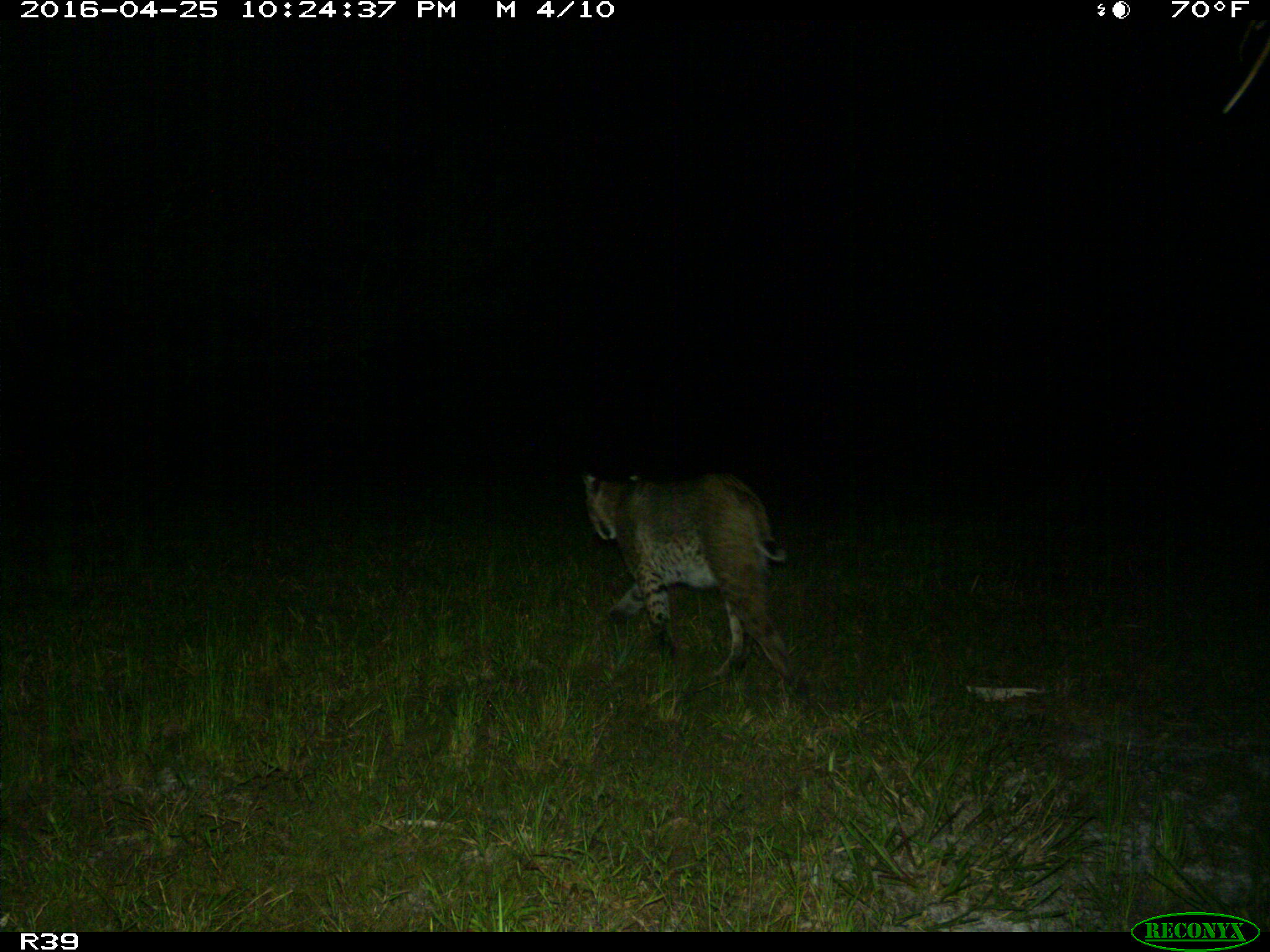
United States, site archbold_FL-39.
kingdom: Animalia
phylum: Chordata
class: Mammalia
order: Carnivora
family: Felidae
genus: Lynx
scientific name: Lynx rufus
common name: bobcat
Lynx rufus (bobcat).